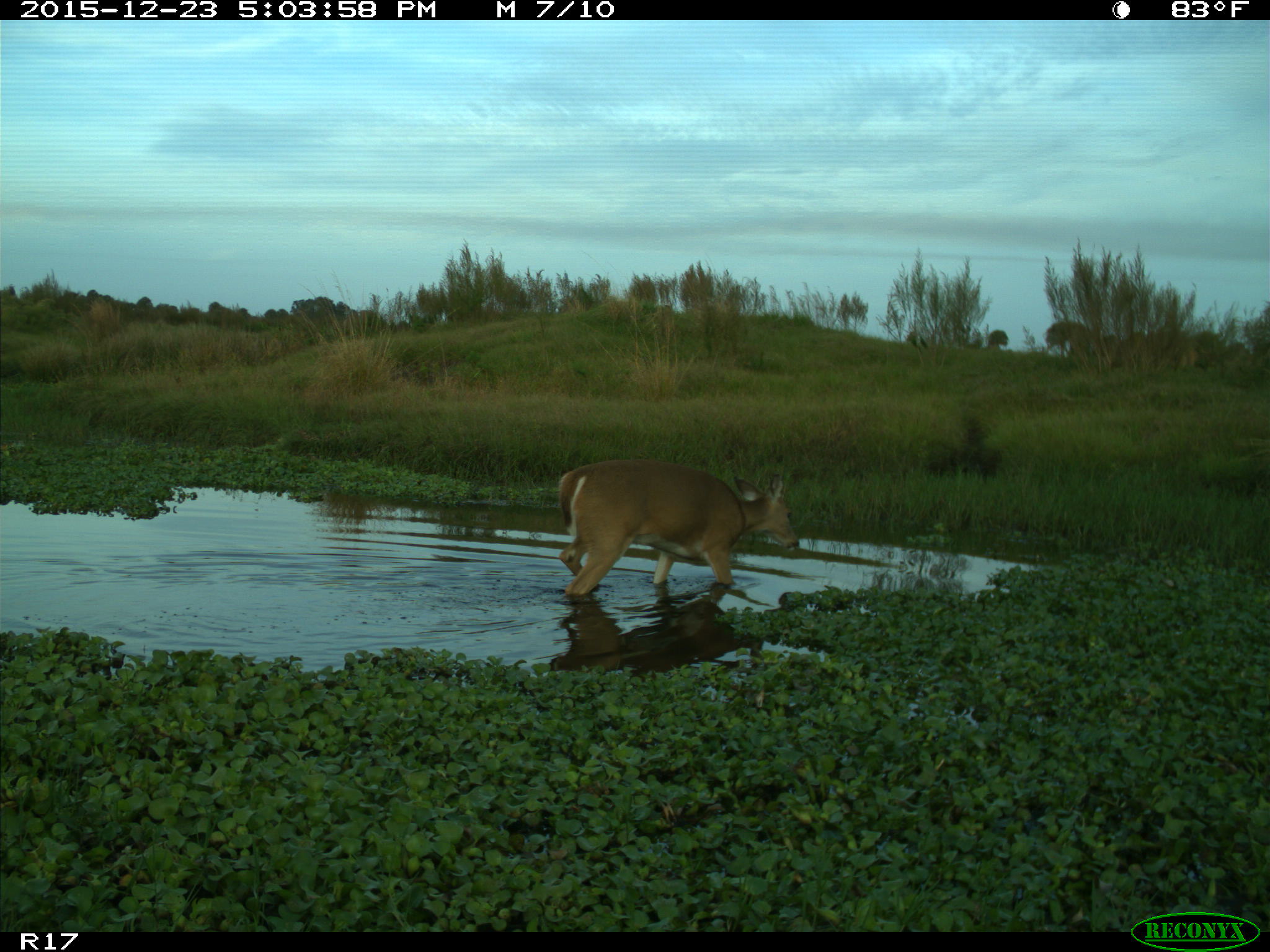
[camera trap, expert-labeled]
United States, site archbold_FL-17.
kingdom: Animalia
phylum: Chordata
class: Mammalia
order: Artiodactyla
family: Cervidae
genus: Odocoileus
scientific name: Odocoileus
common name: deer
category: unidentified deer